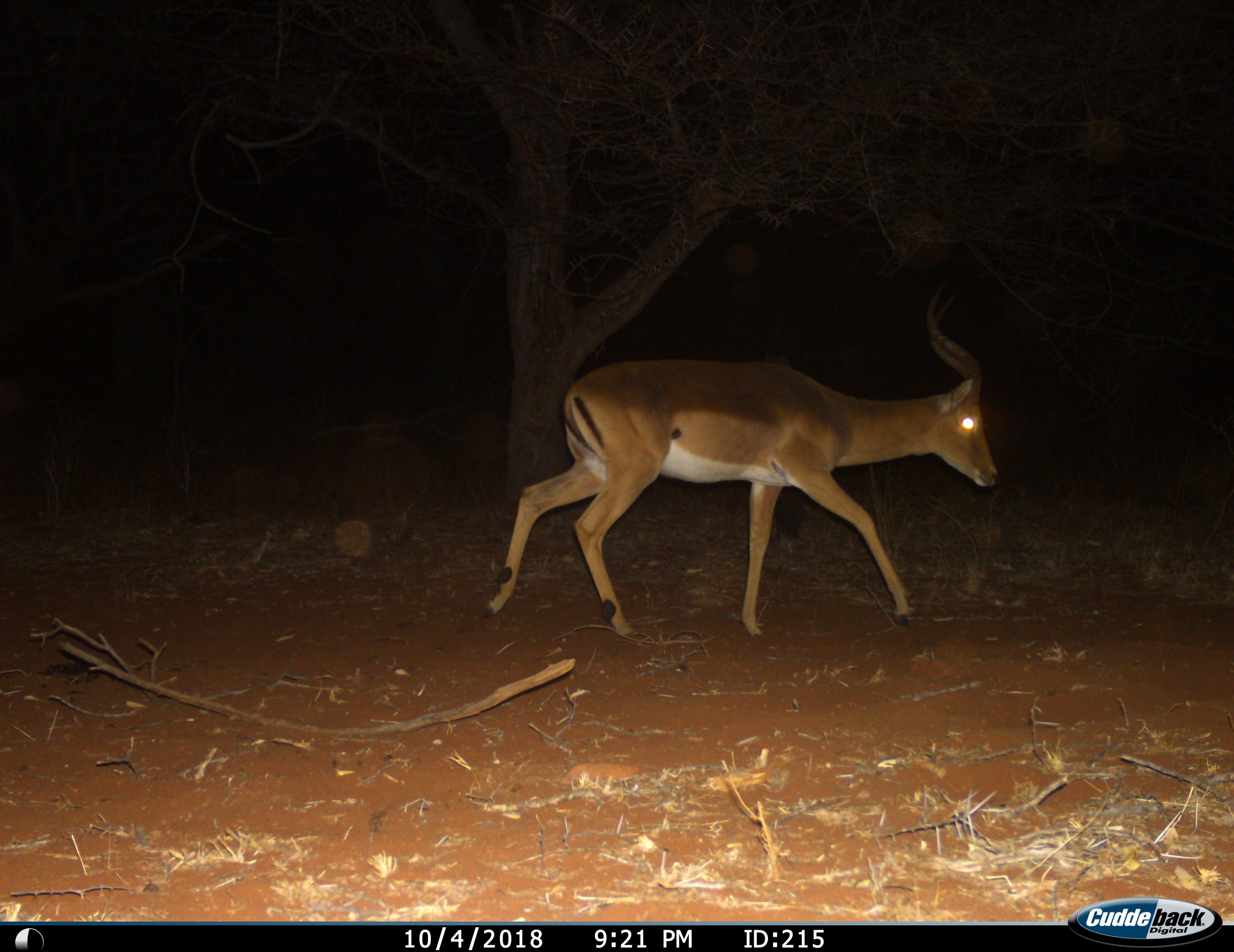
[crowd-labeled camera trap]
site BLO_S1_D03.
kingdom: Animalia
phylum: Chordata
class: Mammalia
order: Artiodactyla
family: Bovidae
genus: Aepyceros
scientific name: Aepyceros melampus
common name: impala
Impala (Aepyceros melampus), count 1. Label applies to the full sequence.